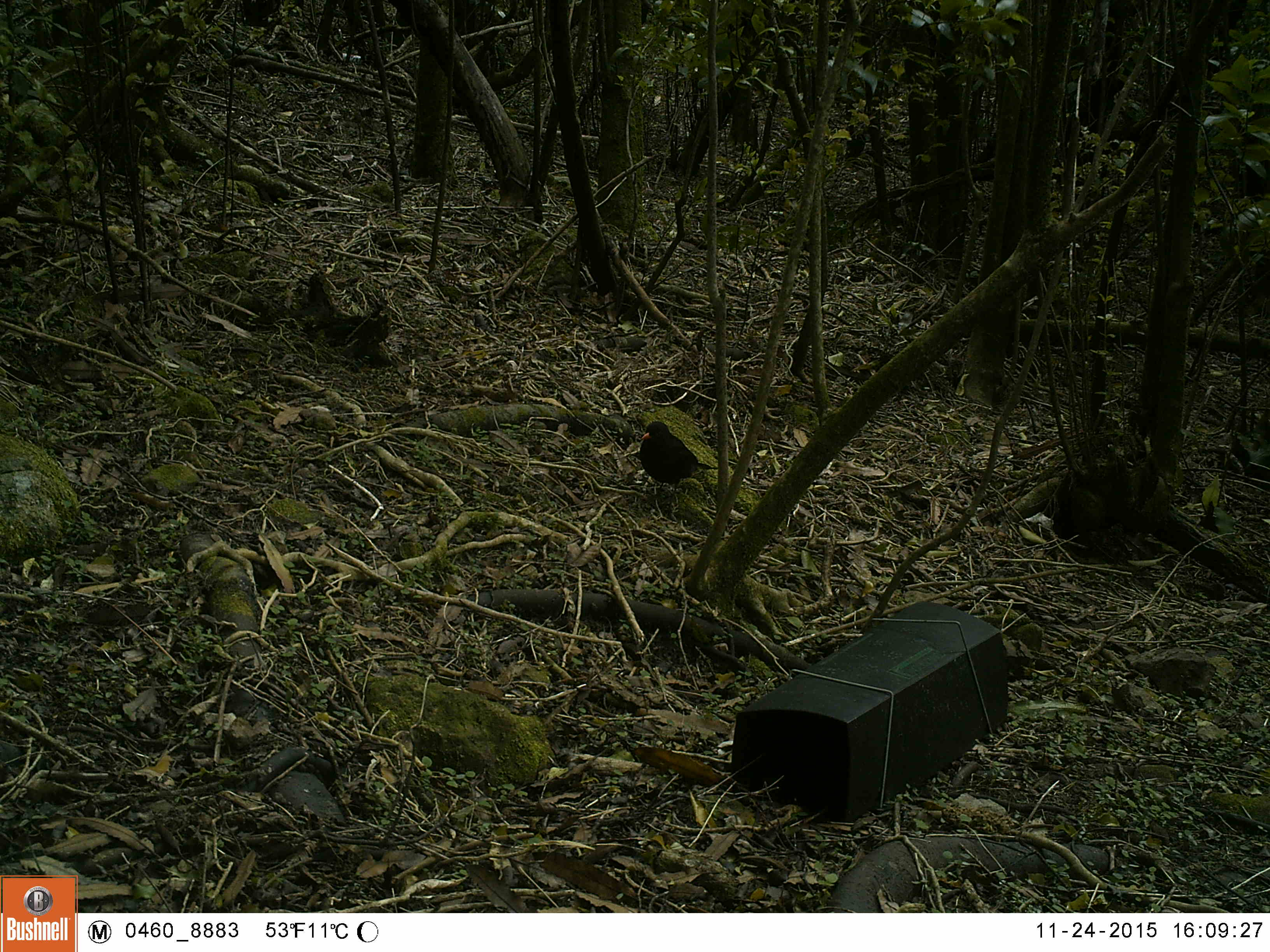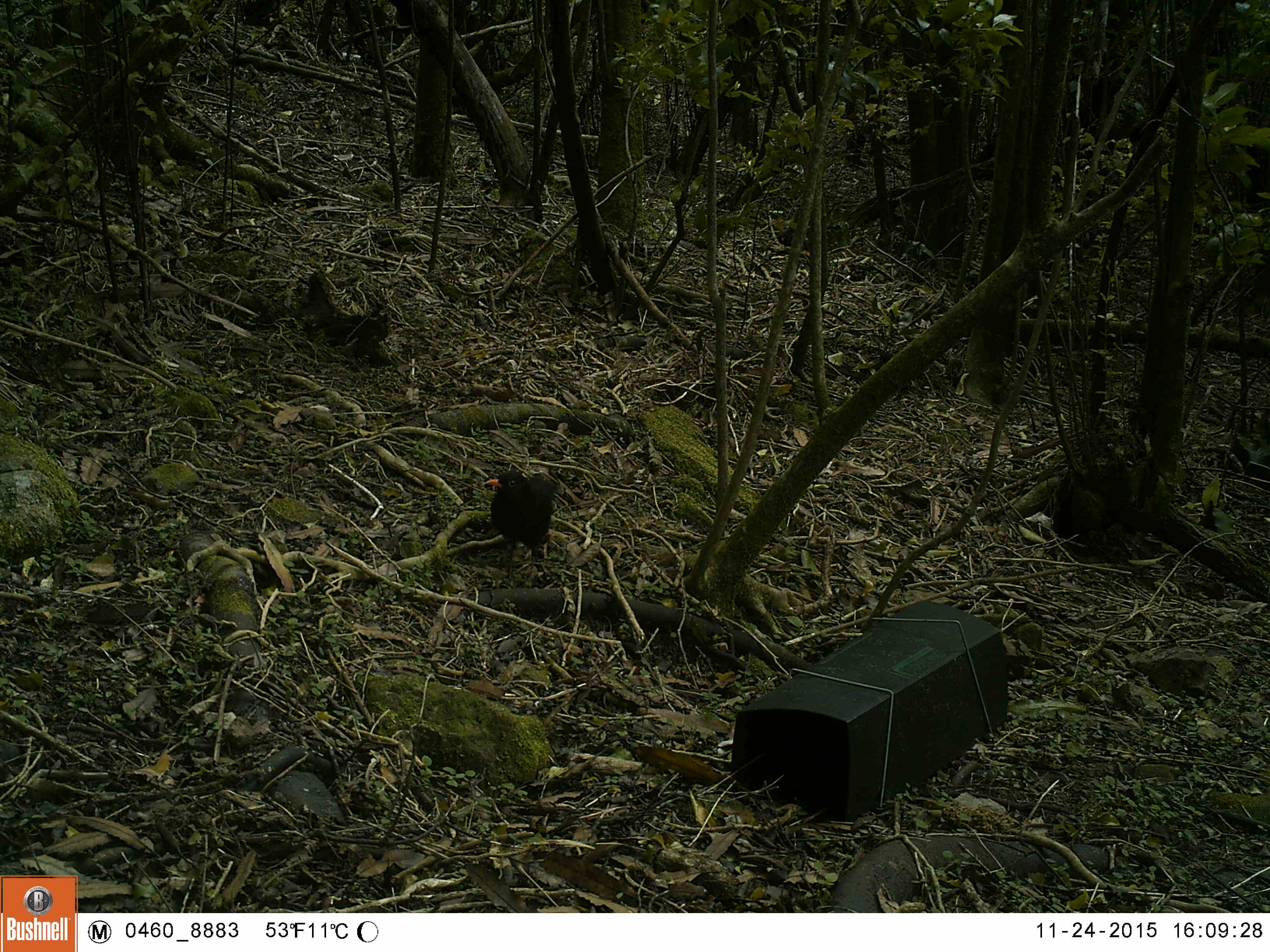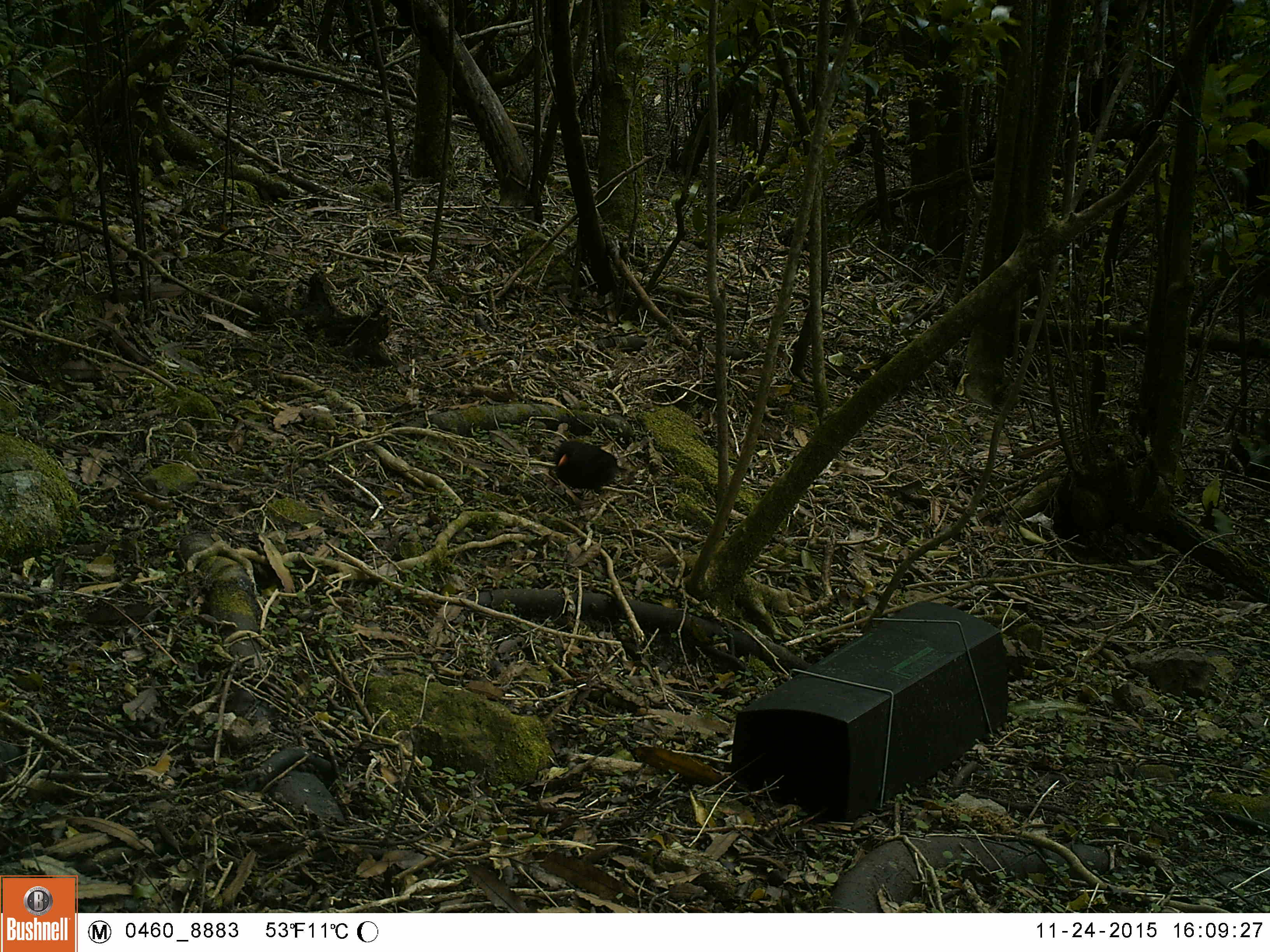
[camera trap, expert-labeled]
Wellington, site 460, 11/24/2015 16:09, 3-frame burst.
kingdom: Animalia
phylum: Chordata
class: Aves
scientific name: Aves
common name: bird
Bird (Aves).